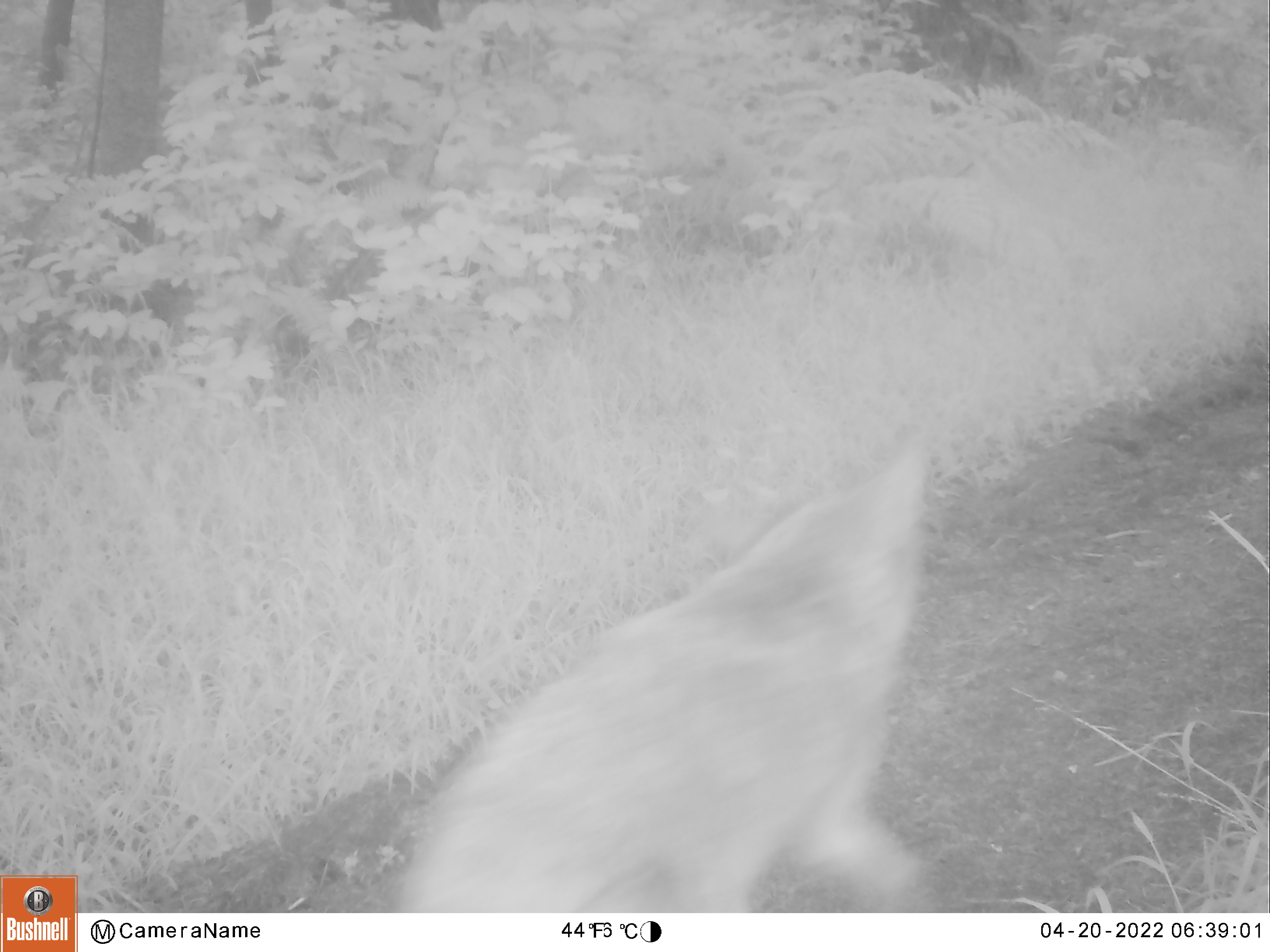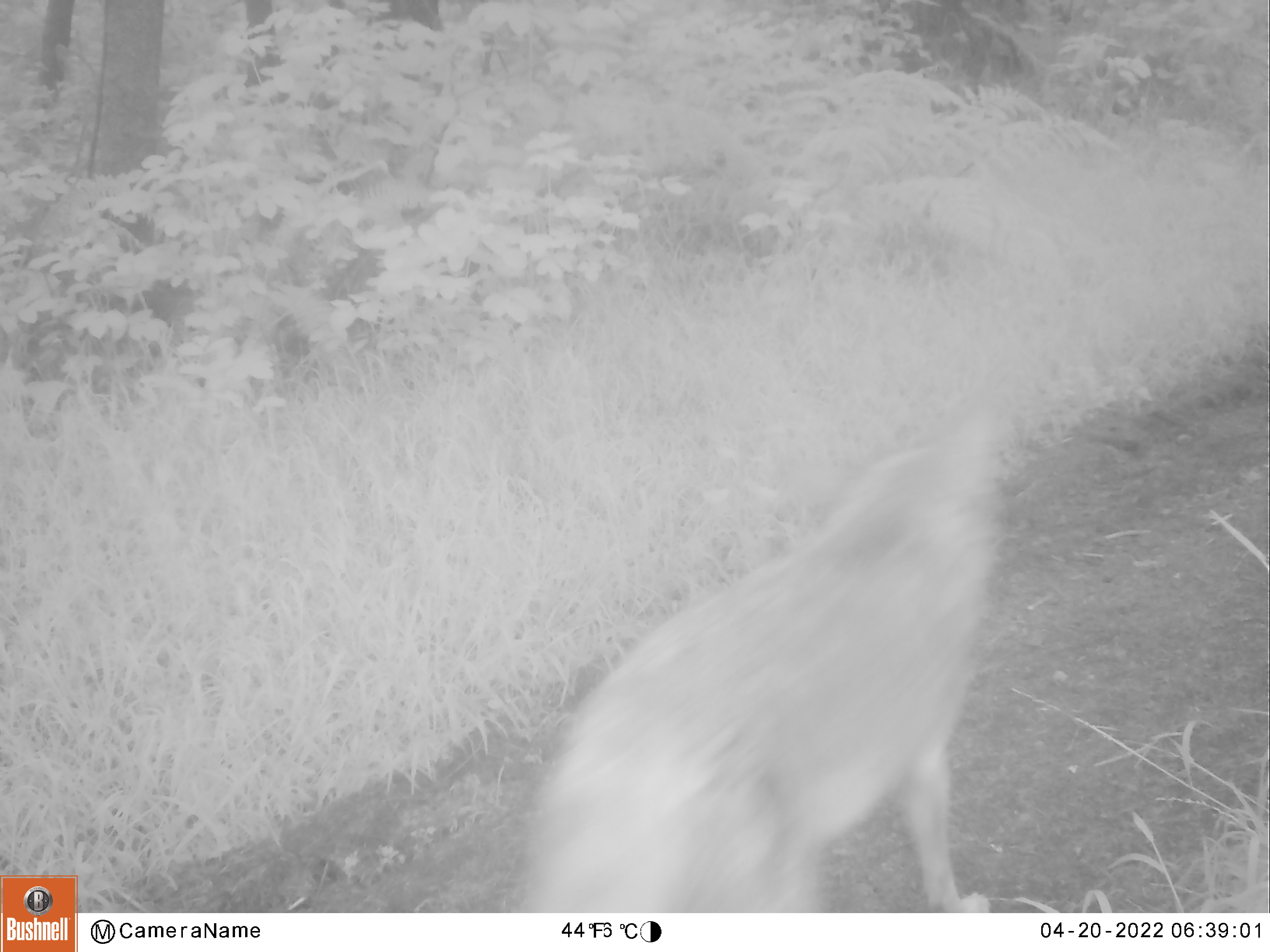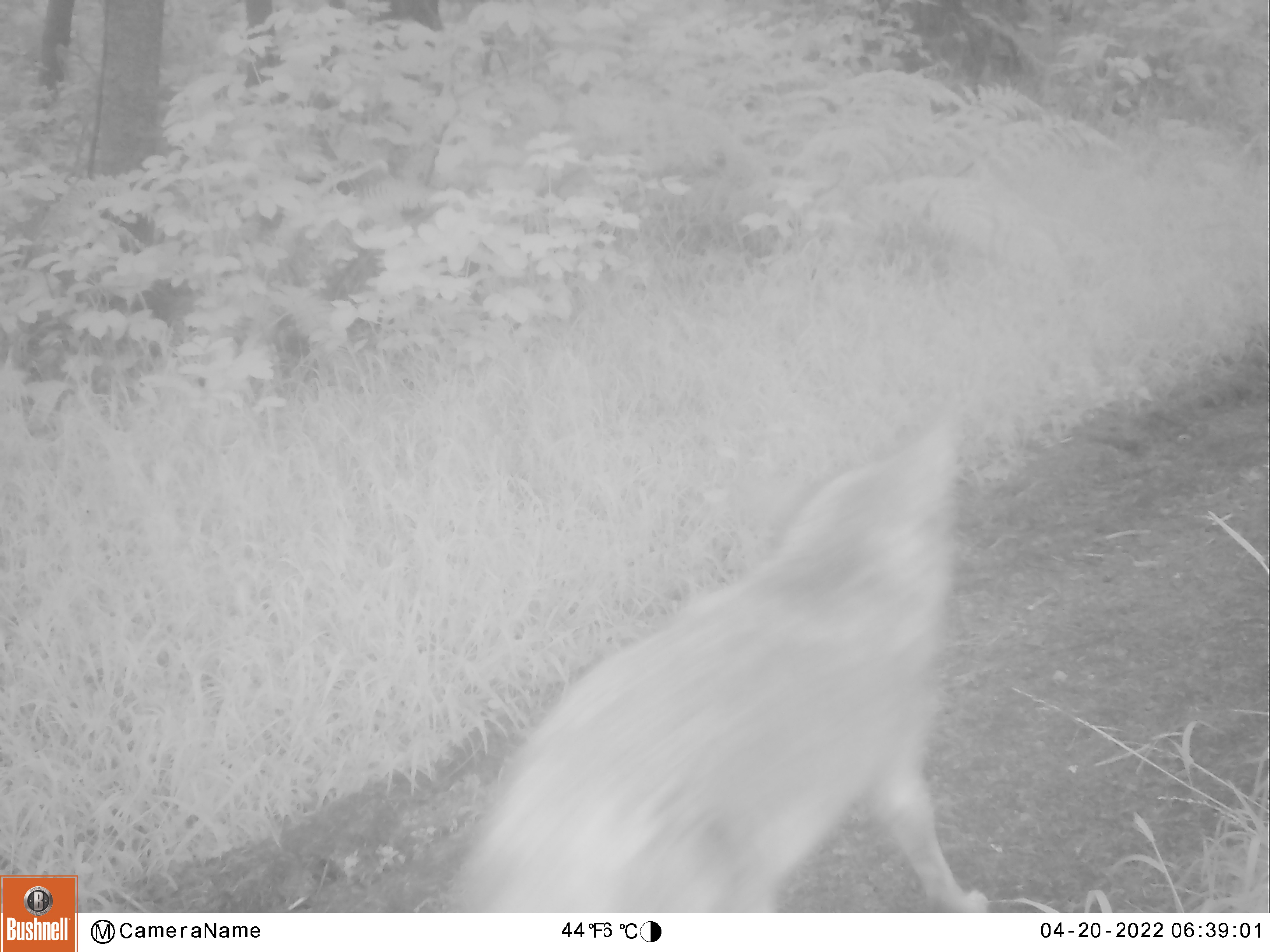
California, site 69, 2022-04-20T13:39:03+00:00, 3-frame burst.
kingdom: Animalia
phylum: Chordata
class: Mammalia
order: Carnivora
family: Canidae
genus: Canis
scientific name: Canis latrans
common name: coyote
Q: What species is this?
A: Coyote (Canis latrans).